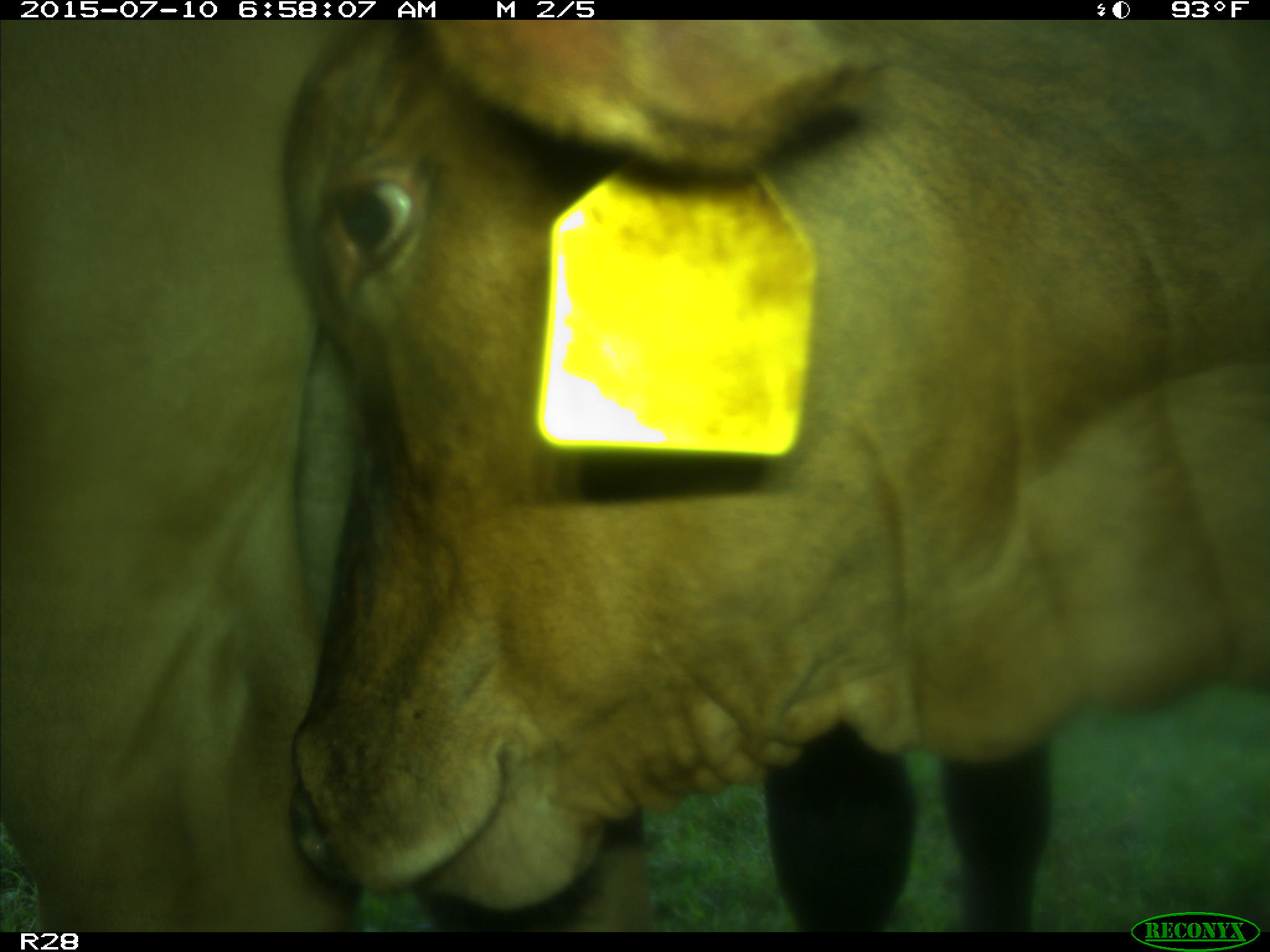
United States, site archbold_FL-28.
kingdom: Animalia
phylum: Chordata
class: Mammalia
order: Artiodactyla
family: Bovidae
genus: Bos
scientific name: Bos taurus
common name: domestic cow